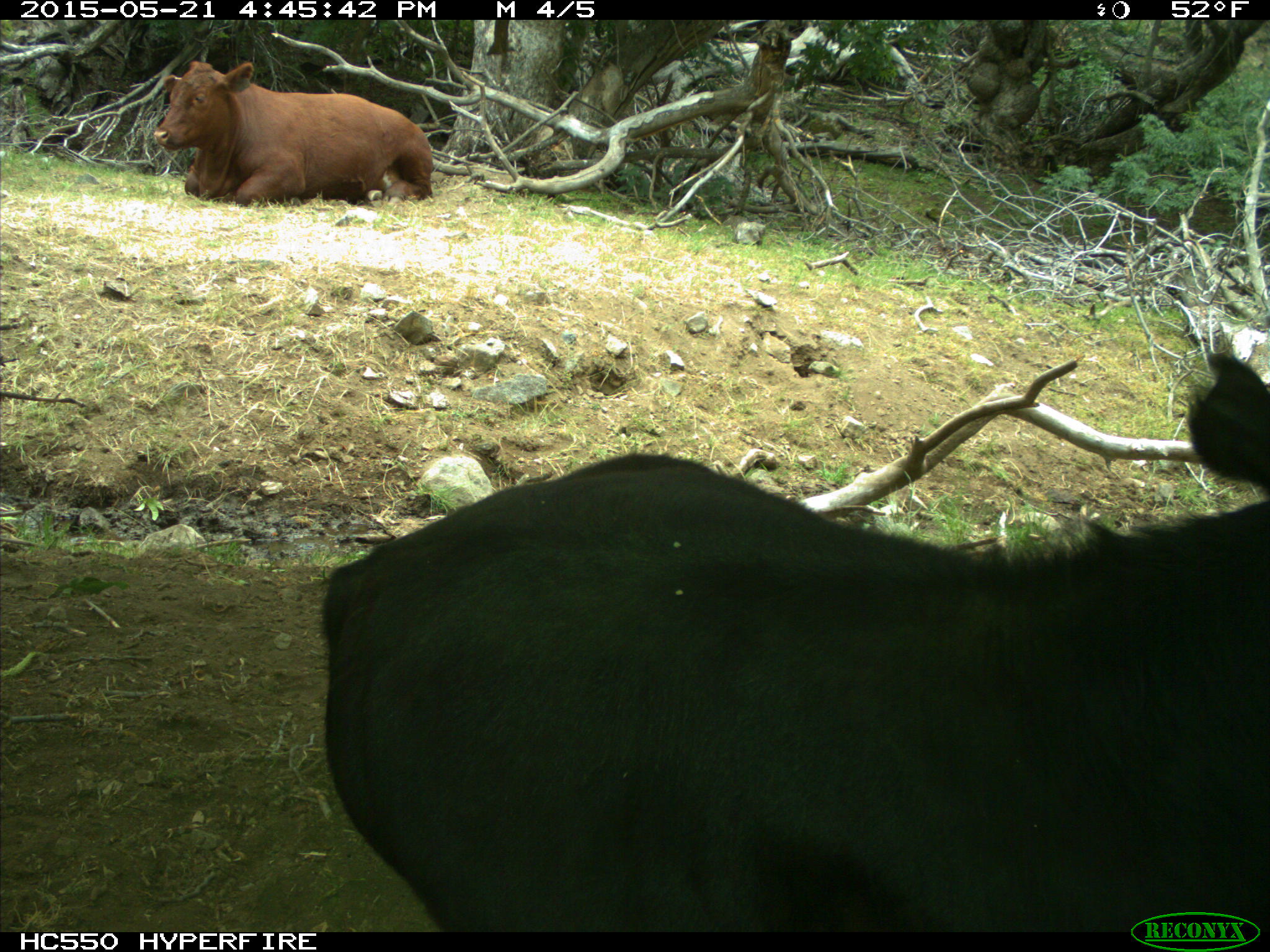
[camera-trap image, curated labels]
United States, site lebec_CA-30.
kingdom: Animalia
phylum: Chordata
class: Mammalia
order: Artiodactyla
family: Bovidae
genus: Bos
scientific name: Bos taurus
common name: domestic cow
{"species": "Bos taurus (domestic cow)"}